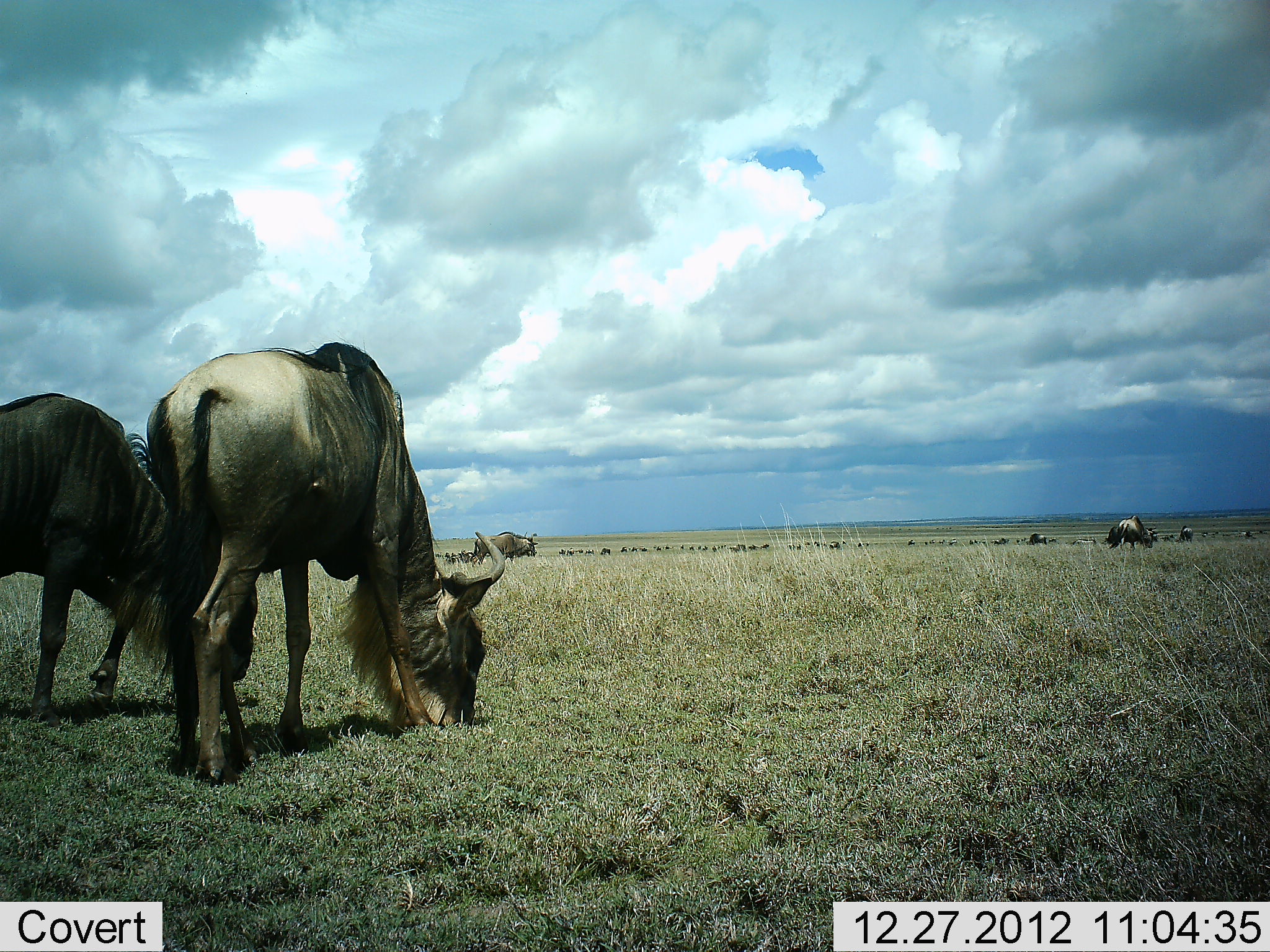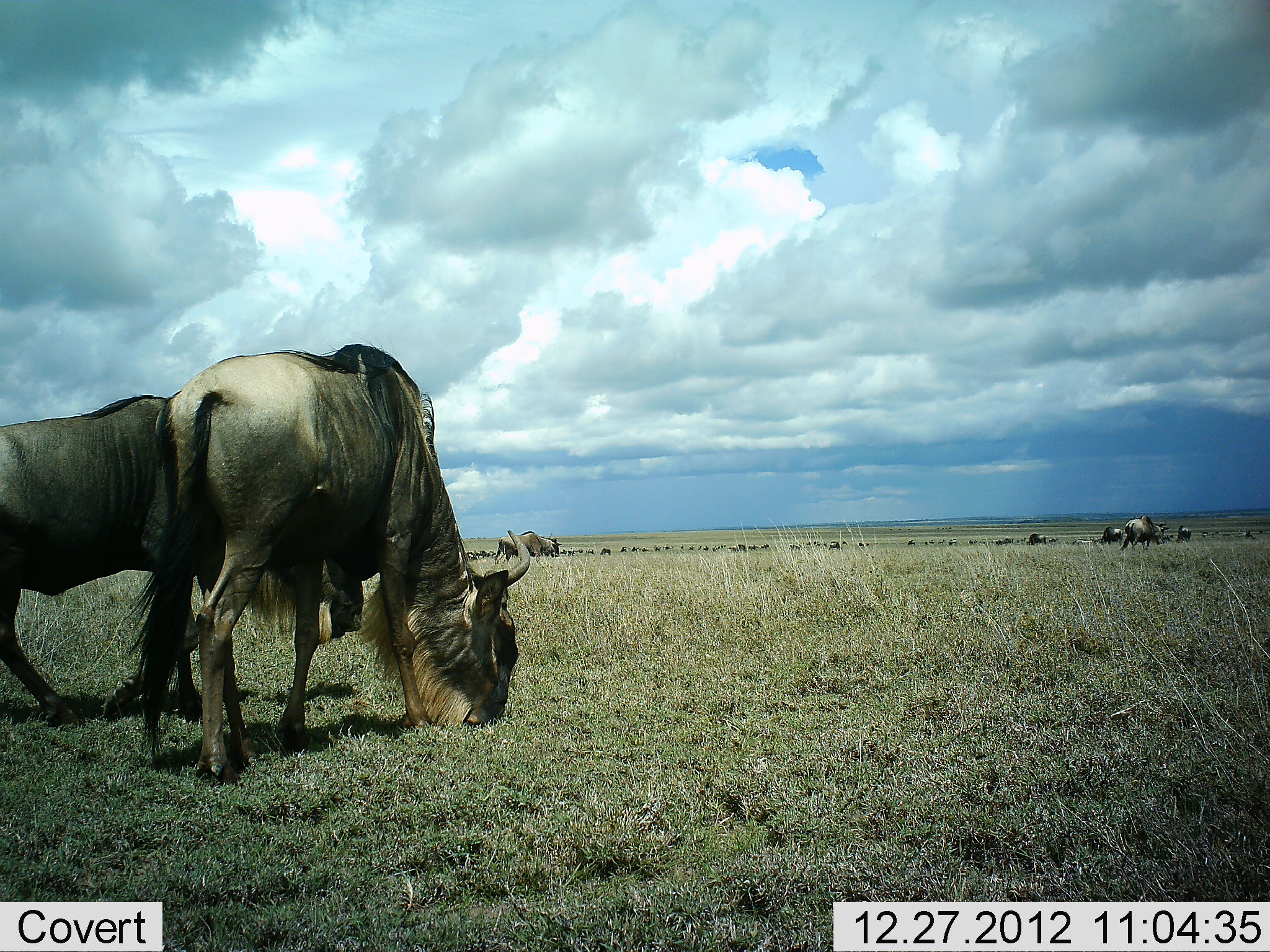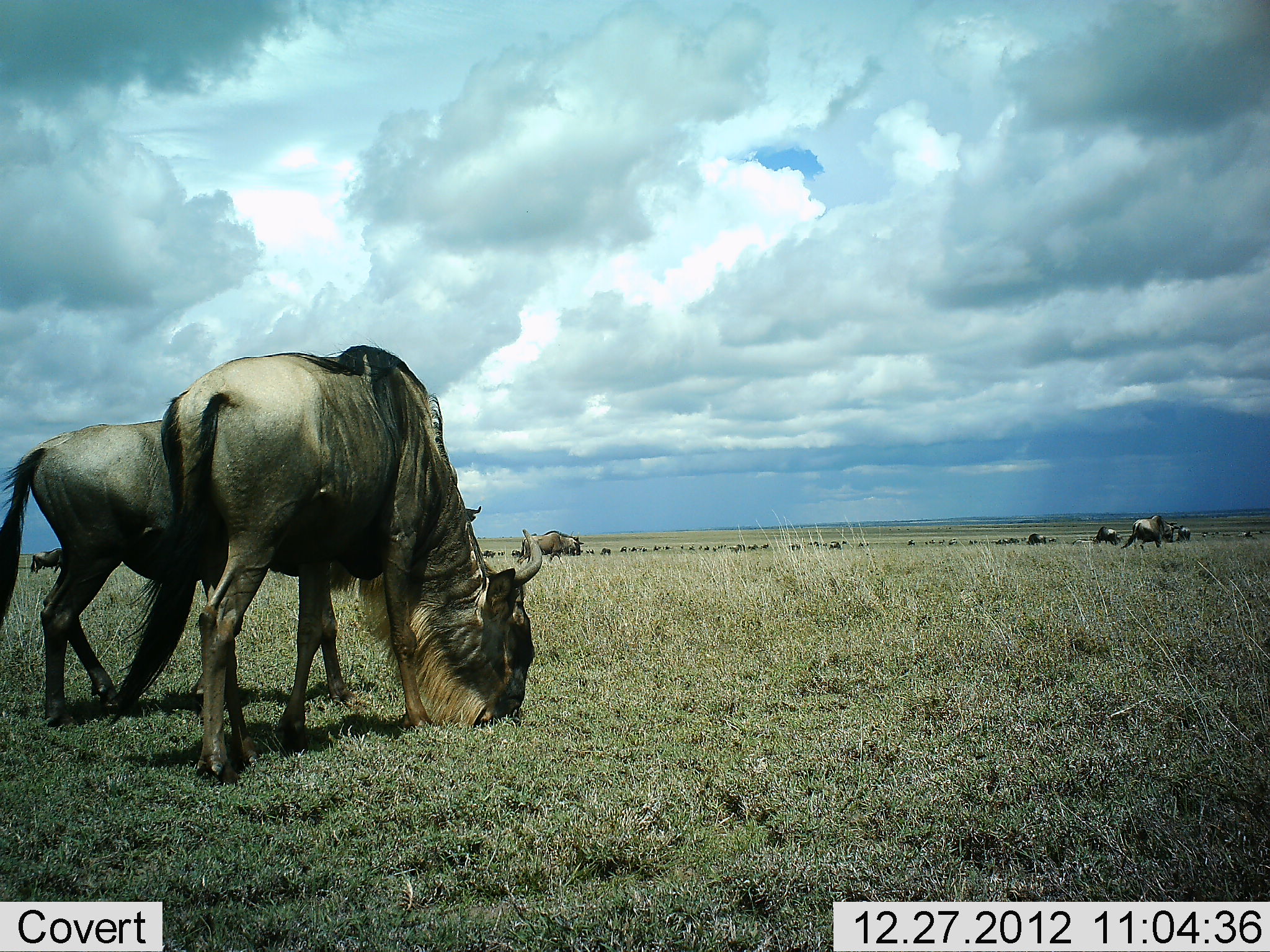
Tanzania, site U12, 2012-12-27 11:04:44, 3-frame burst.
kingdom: Animalia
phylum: Chordata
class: Mammalia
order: Artiodactyla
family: Bovidae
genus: Connochaetes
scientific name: Connochaetes taurinus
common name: blue wildebeest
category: wildebeest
Wildebeest (blue wildebeest) (Connochaetes taurinus), count 11-50. Behavior (volunteer vote fractions): standing 40%, resting 10%, moving 60%, interacting 10%. Young present (vote fraction): 0%. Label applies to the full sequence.